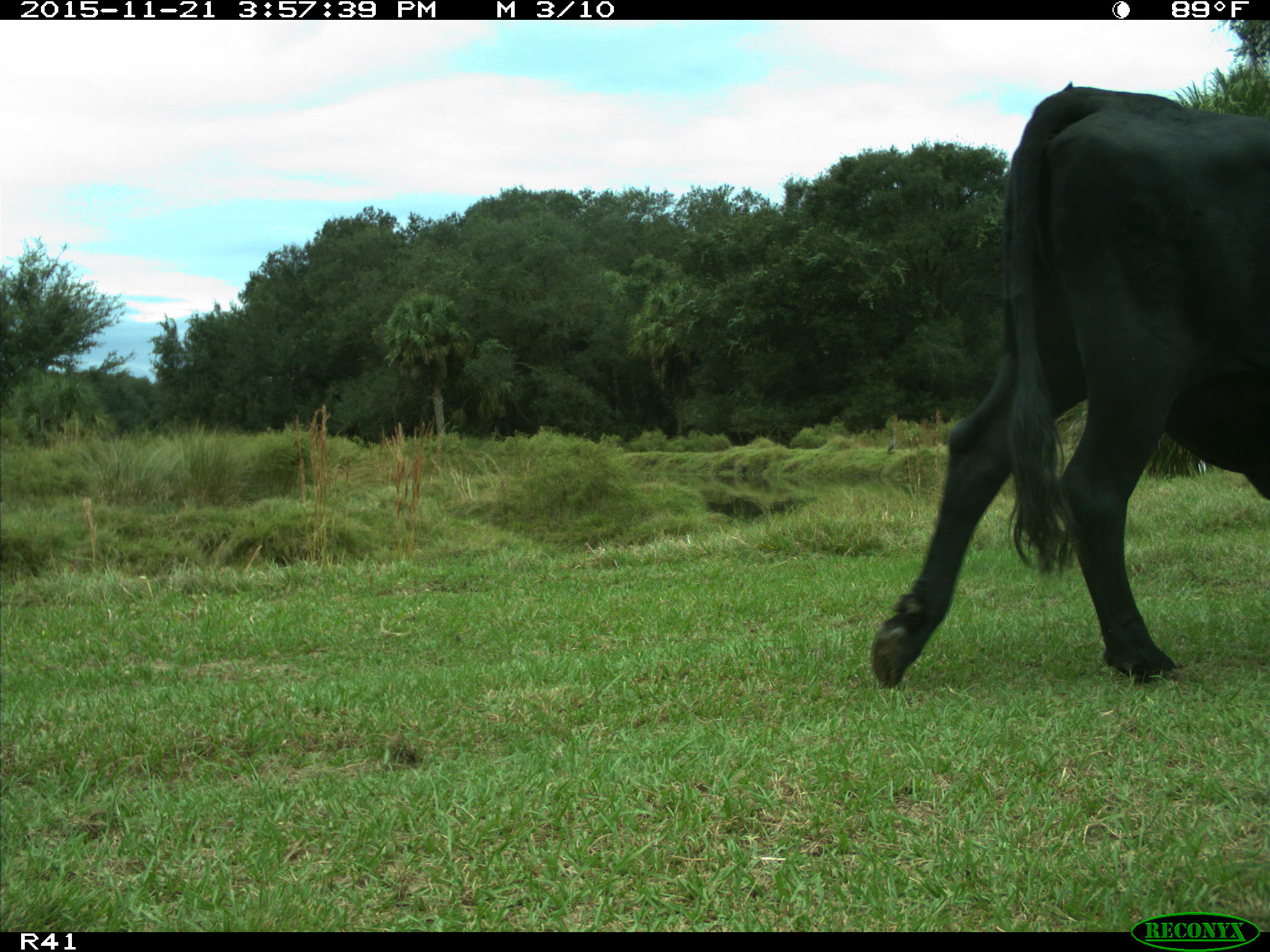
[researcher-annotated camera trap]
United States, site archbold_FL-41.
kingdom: Animalia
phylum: Chordata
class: Mammalia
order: Artiodactyla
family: Bovidae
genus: Bos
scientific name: Bos taurus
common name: domestic cow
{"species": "Bos taurus (domestic cow)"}